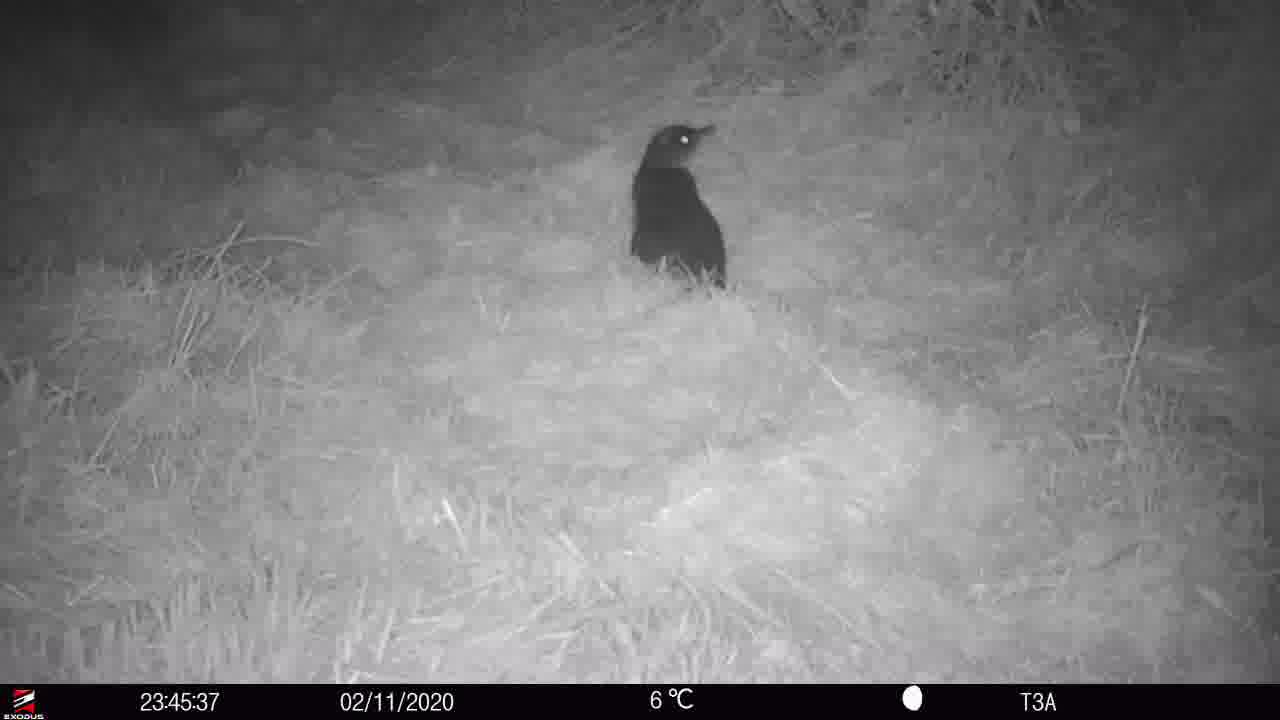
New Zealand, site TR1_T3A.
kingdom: Animalia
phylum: Chordata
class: Aves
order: Sphenisciformes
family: Spheniscidae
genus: Eudyptula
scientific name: Eudyptula minor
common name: little blue penguin